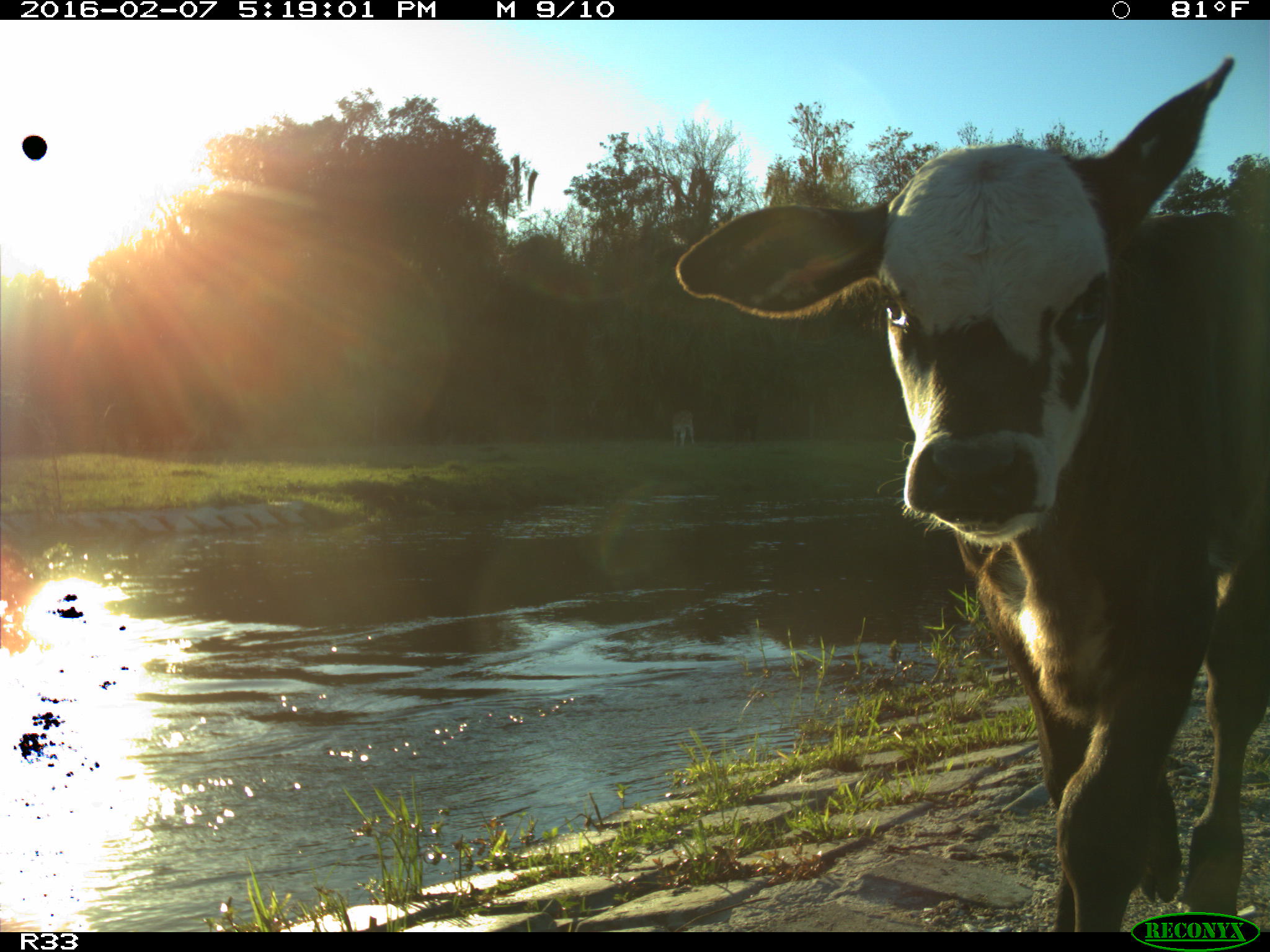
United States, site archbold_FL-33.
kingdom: Animalia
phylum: Chordata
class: Mammalia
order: Artiodactyla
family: Bovidae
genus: Bos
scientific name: Bos taurus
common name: domestic cow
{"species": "Bos taurus (domestic cow)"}